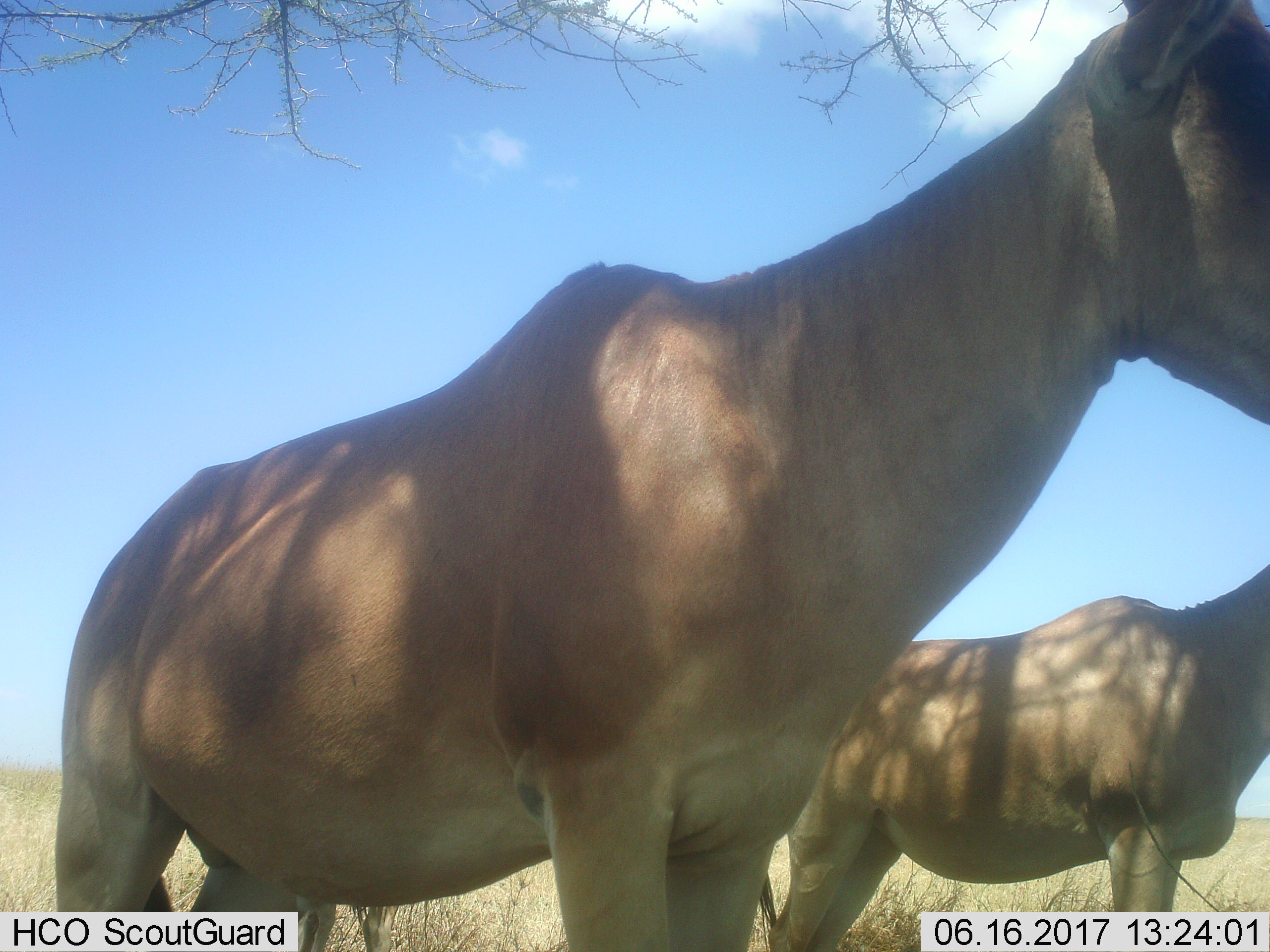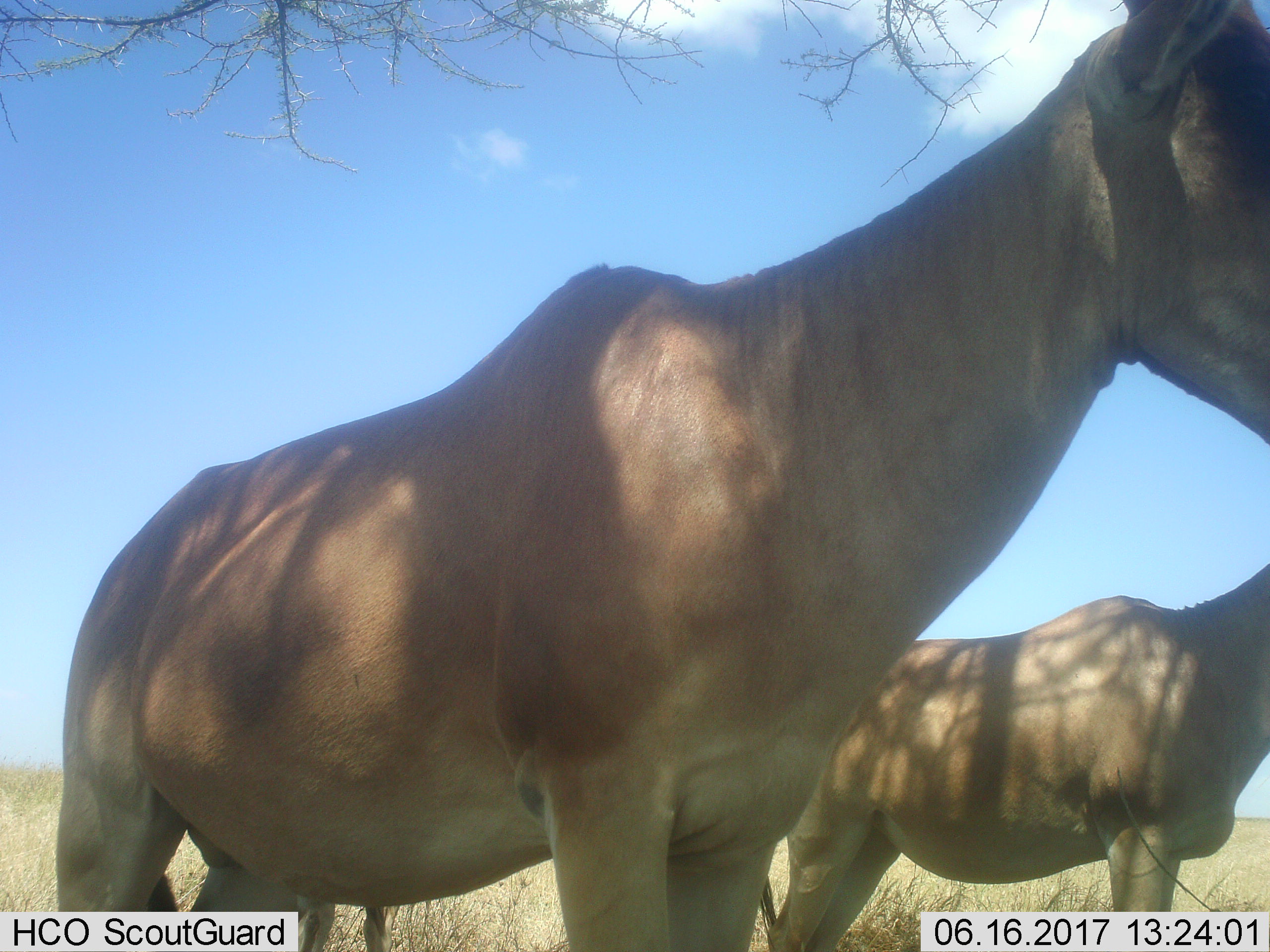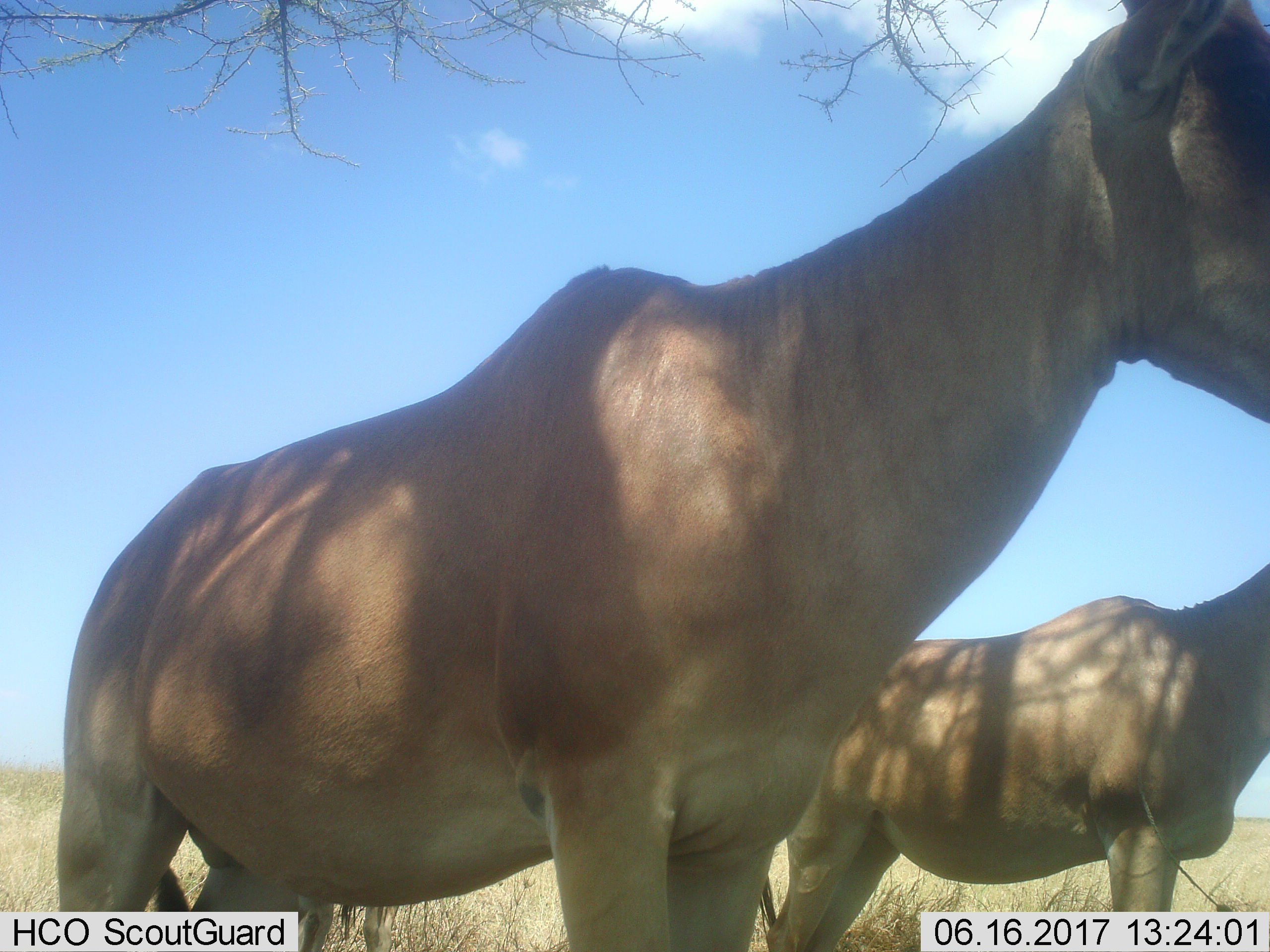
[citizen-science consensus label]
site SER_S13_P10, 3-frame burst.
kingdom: Animalia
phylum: Chordata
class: Mammalia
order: Artiodactyla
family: Bovidae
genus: Alcelaphus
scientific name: Alcelaphus buselaphus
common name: hartebeest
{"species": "hartebeest (Alcelaphus buselaphus)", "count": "2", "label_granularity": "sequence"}